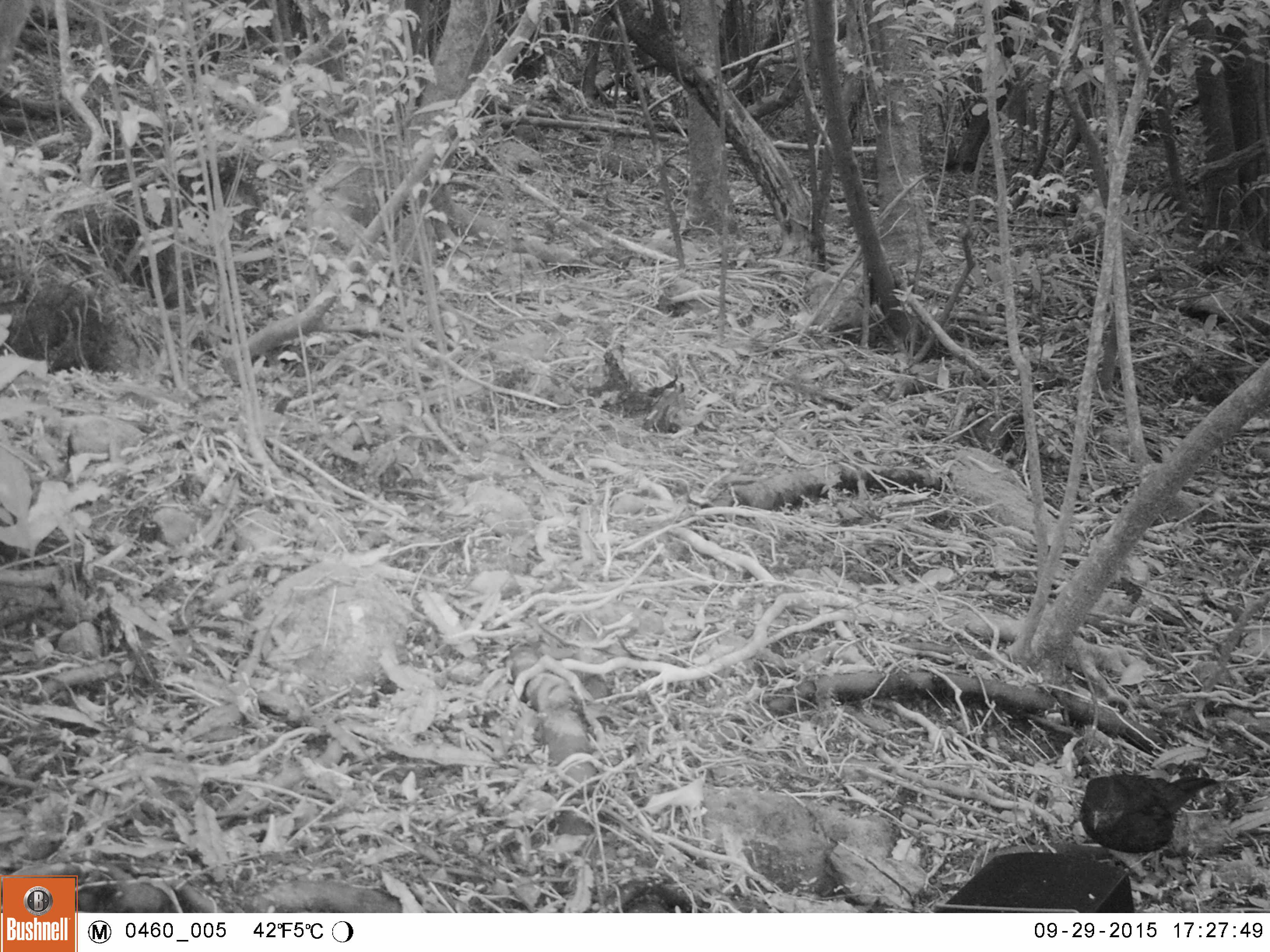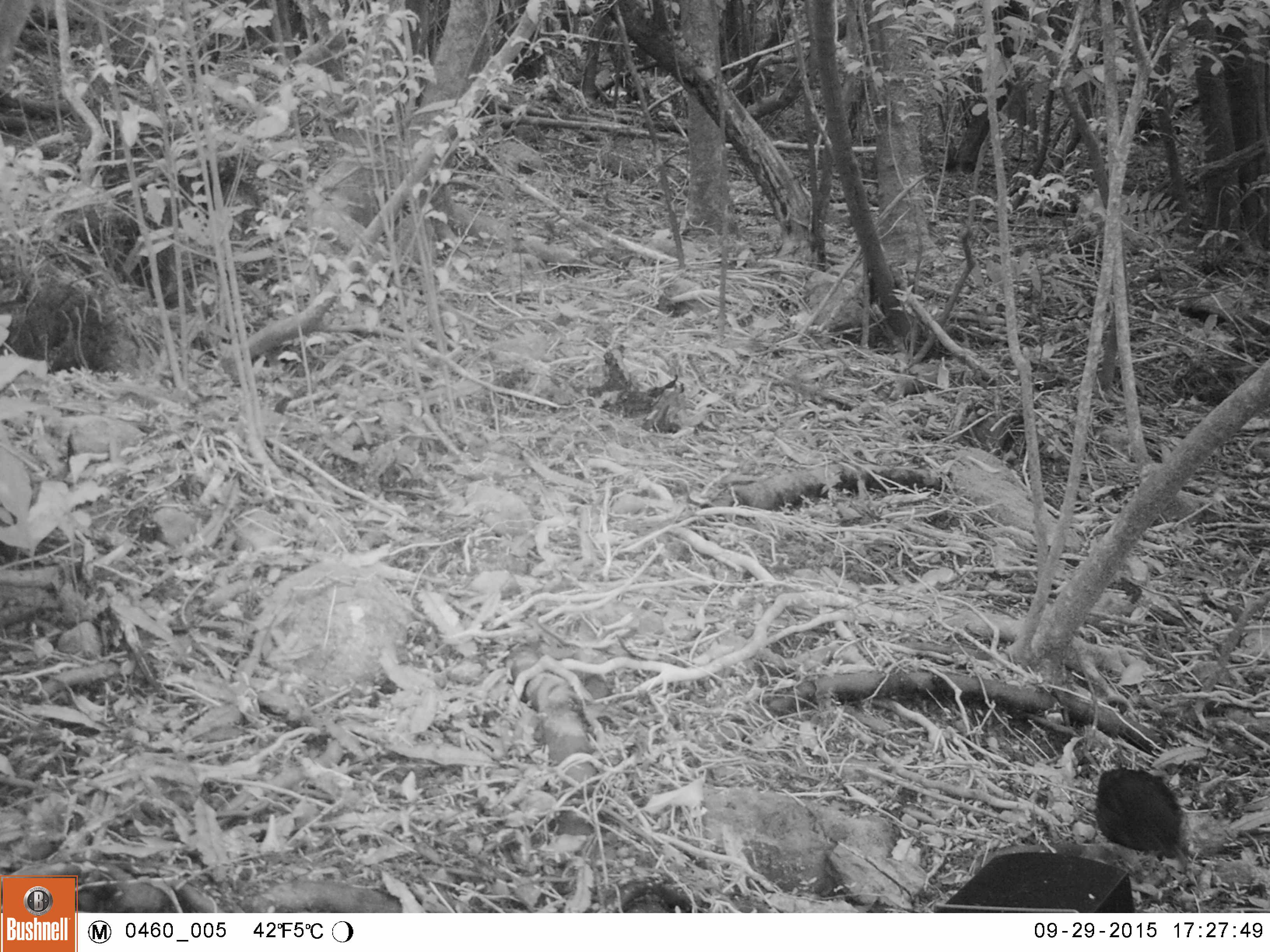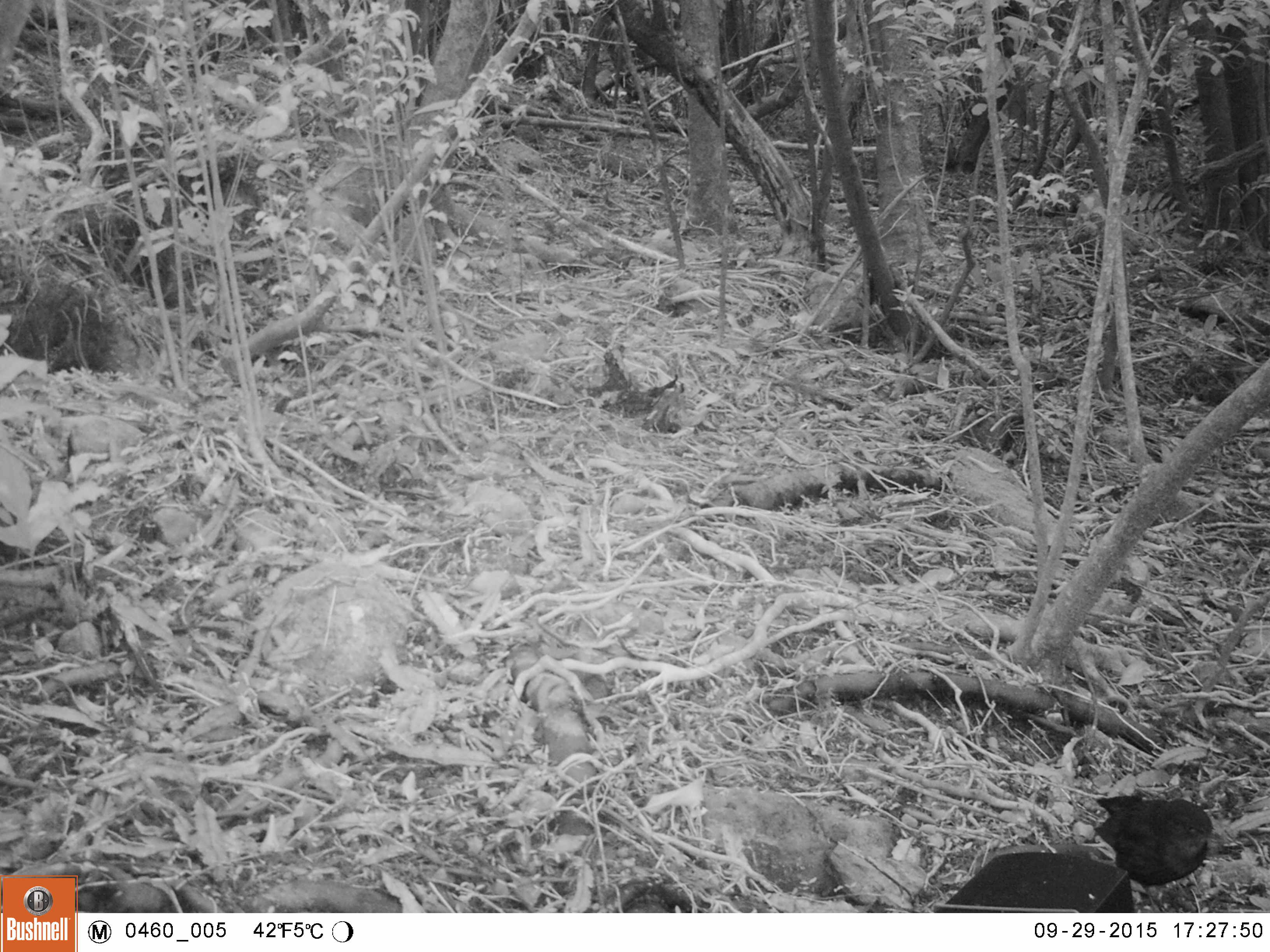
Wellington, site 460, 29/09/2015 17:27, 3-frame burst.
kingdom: Animalia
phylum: Chordata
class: Aves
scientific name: Aves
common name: bird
Bird (Aves).